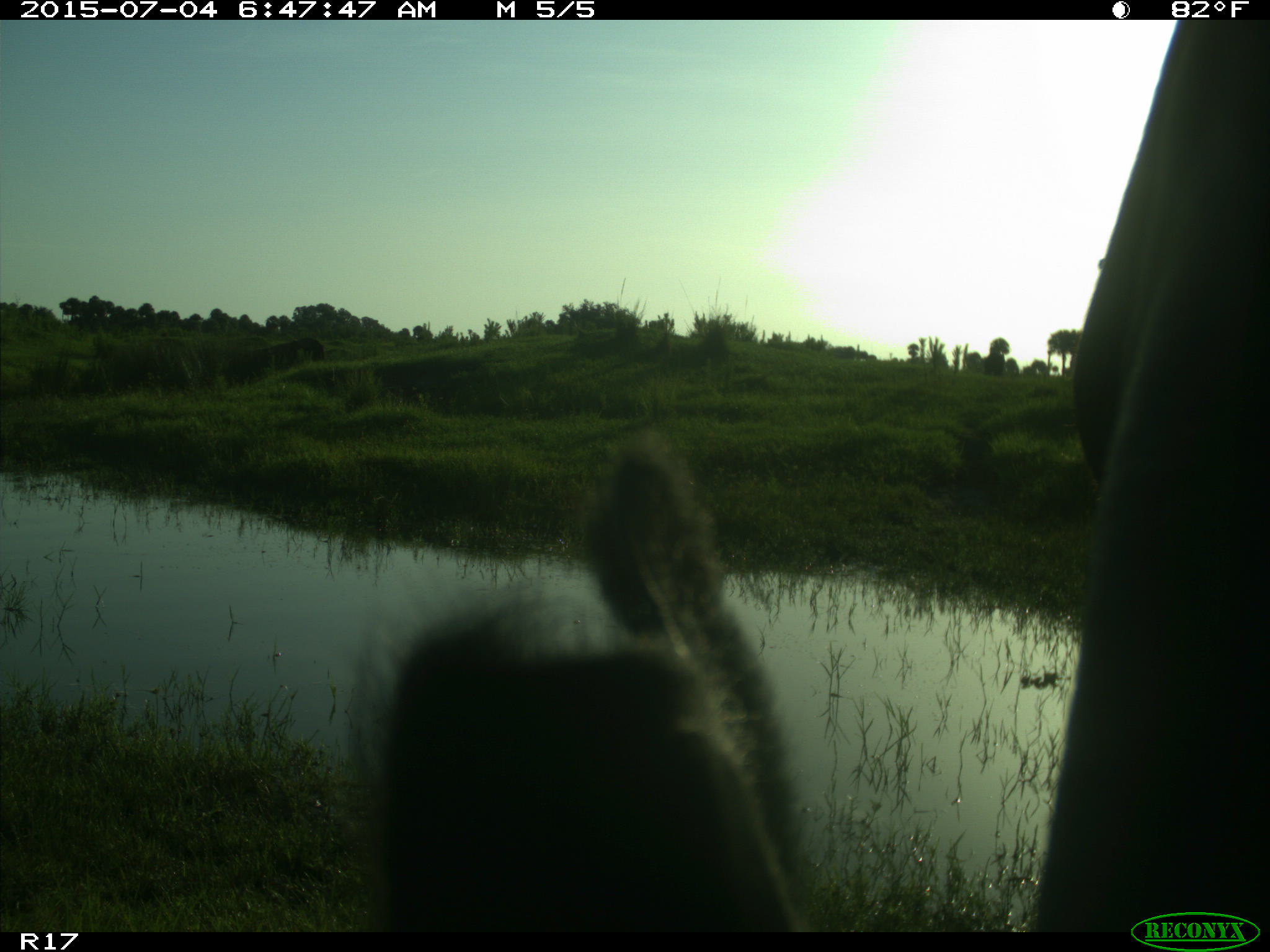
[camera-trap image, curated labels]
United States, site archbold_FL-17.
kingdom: Animalia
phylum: Chordata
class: Mammalia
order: Artiodactyla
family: Bovidae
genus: Bos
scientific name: Bos taurus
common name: domestic cow